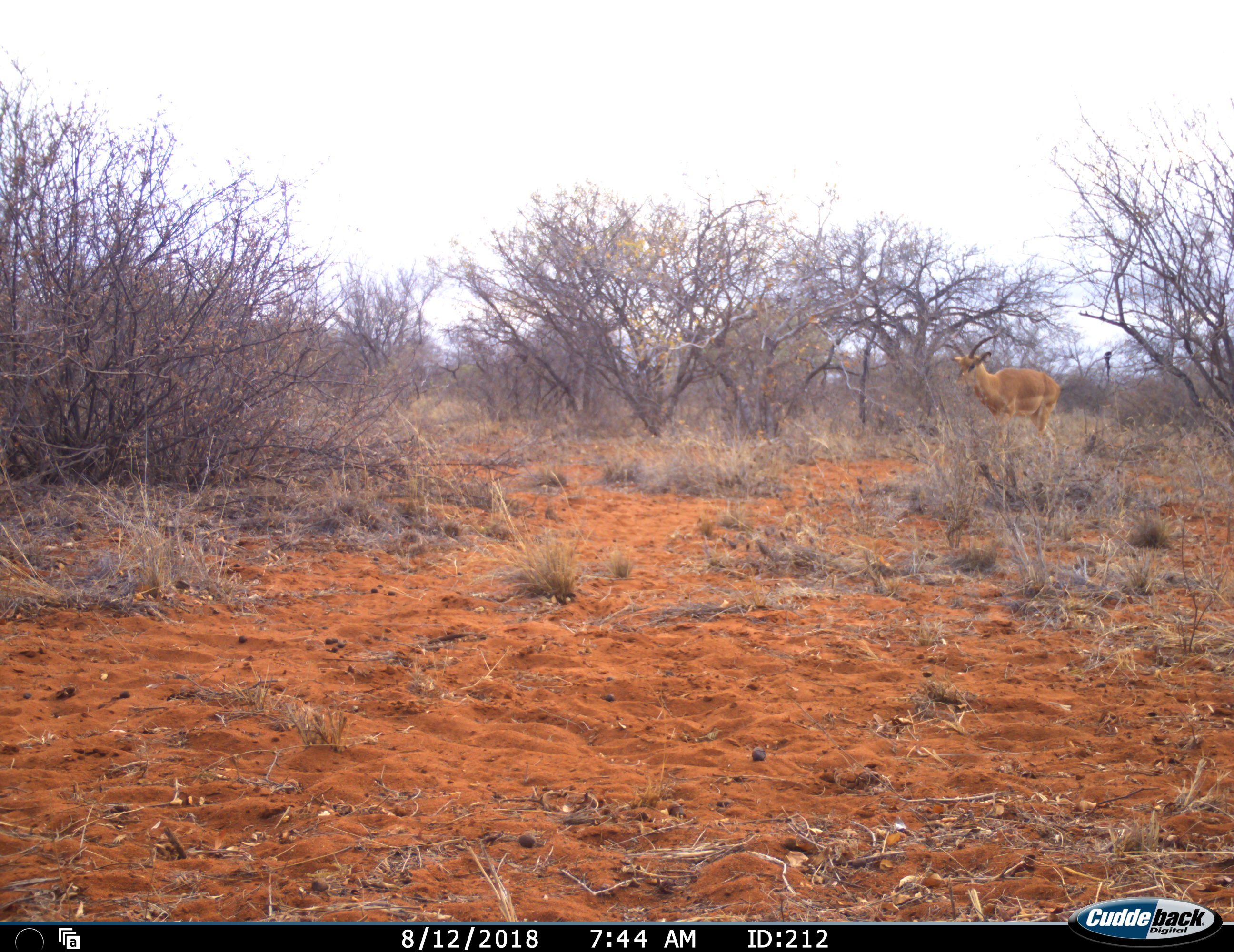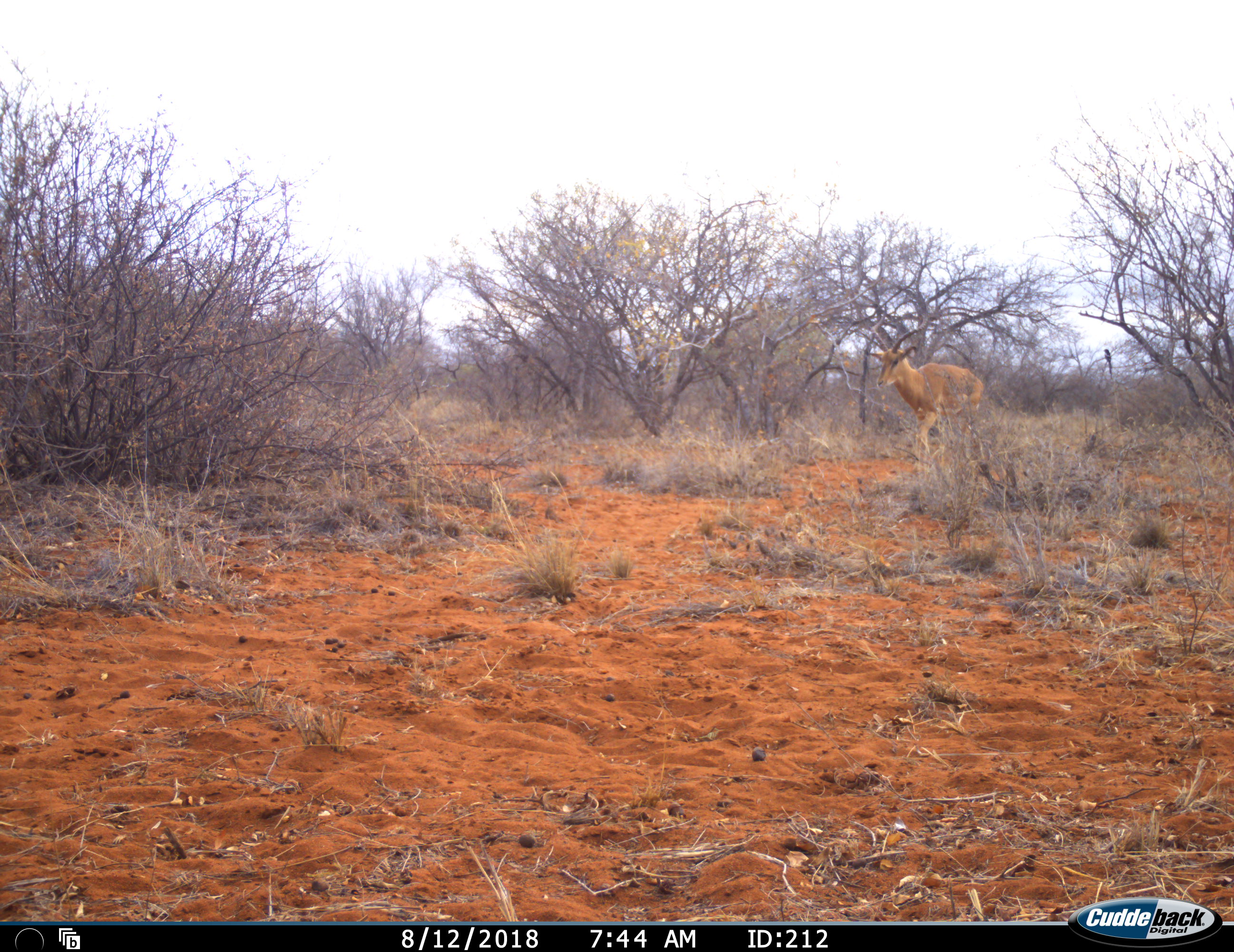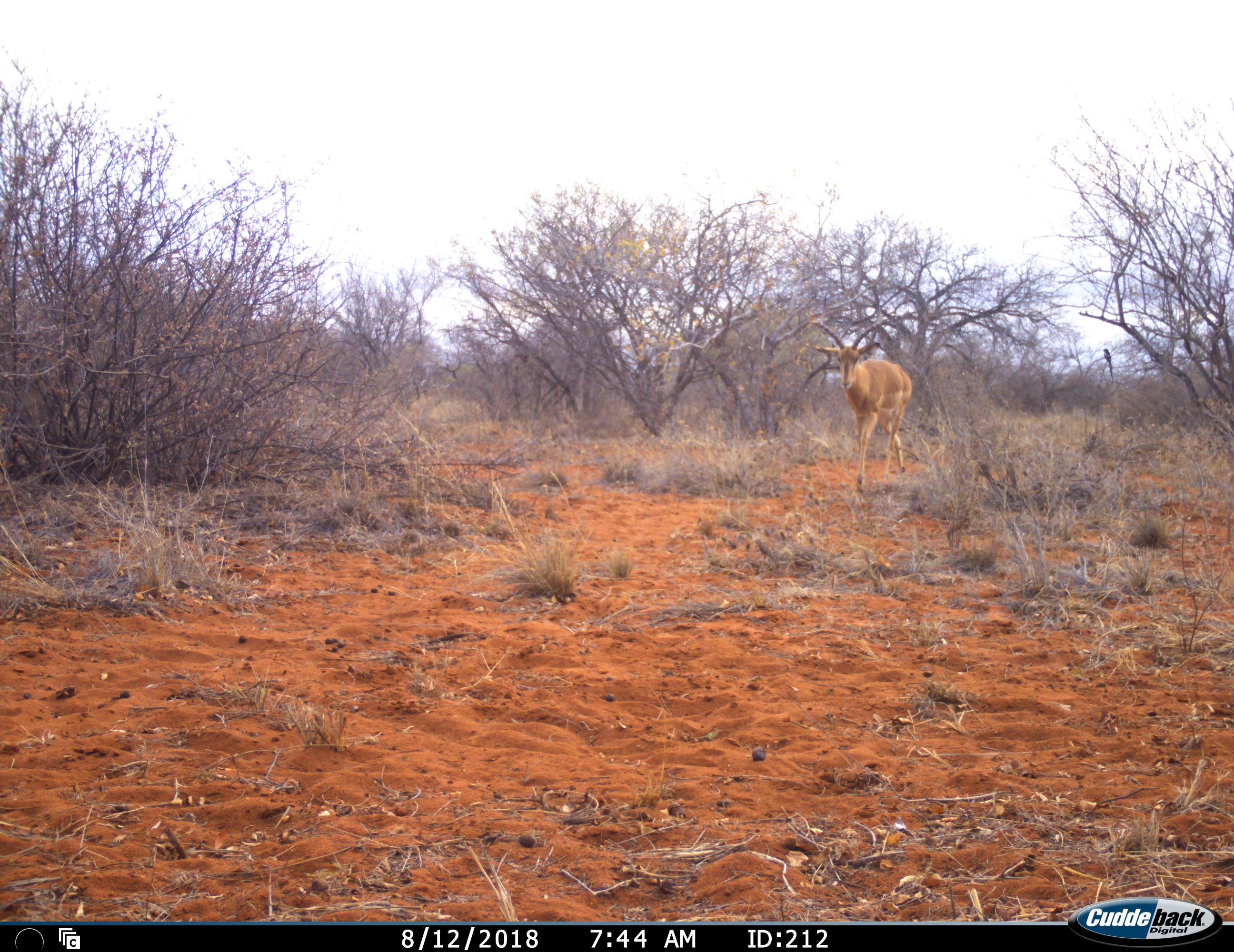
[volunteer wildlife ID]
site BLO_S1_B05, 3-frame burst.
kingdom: Animalia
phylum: Chordata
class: Mammalia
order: Artiodactyla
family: Bovidae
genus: Aepyceros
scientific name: Aepyceros melampus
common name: impala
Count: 1.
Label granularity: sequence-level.